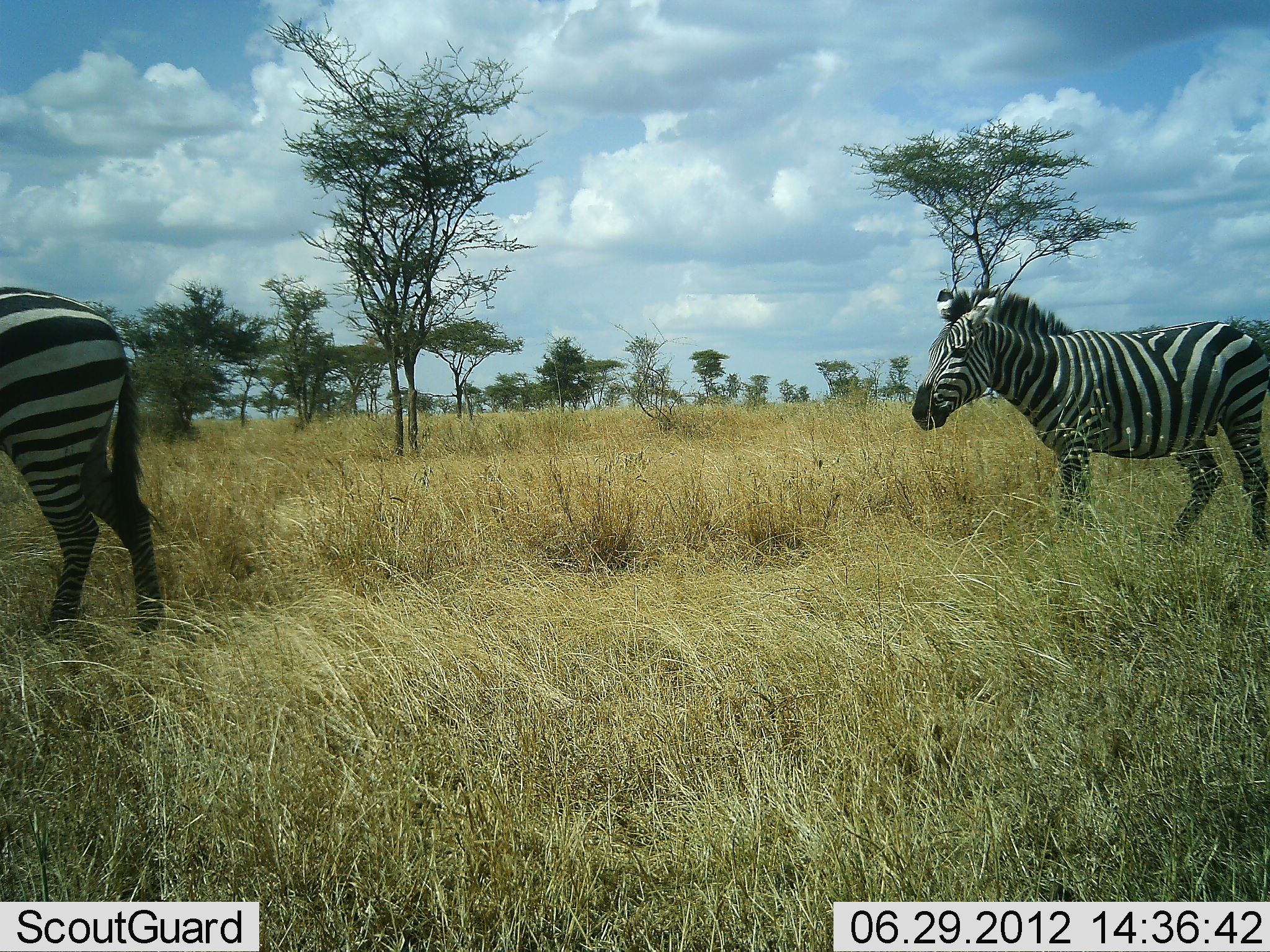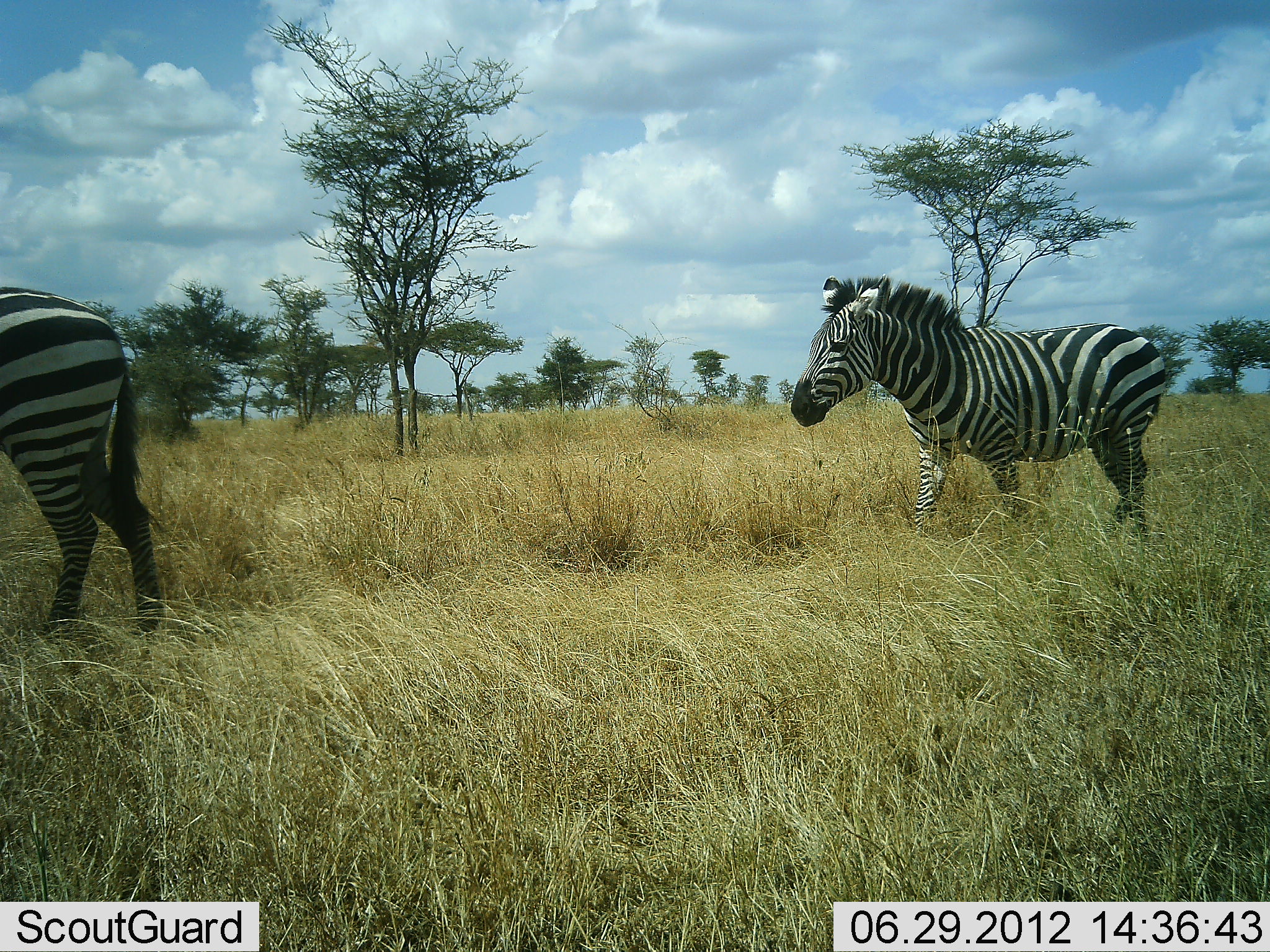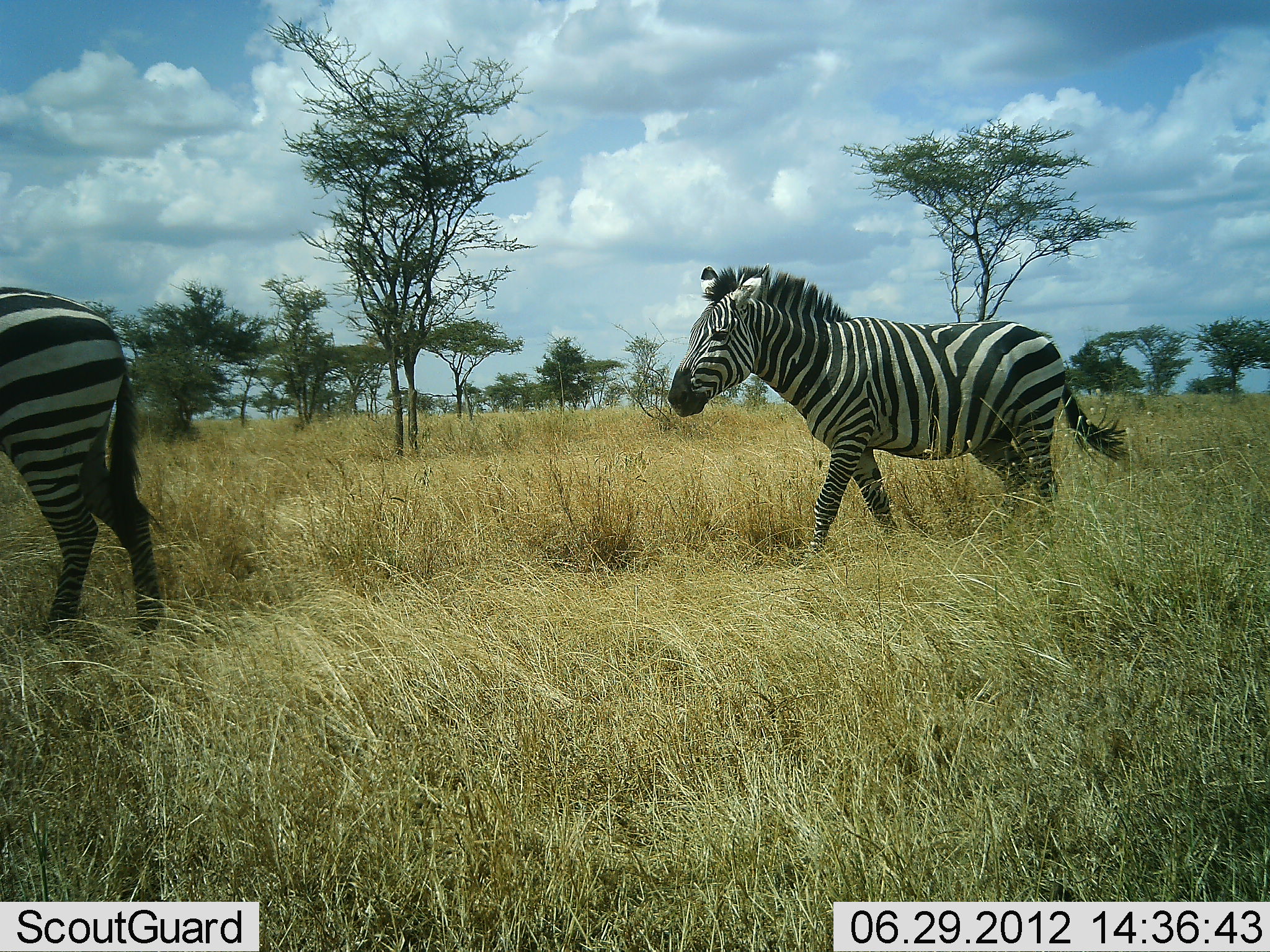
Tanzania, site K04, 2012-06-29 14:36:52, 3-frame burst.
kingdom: Animalia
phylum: Chordata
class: Mammalia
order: Perissodactyla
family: Equidae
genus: Equus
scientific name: Equus quagga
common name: plains zebra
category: zebra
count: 2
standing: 80%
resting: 0%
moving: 100%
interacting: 0%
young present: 0%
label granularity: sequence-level